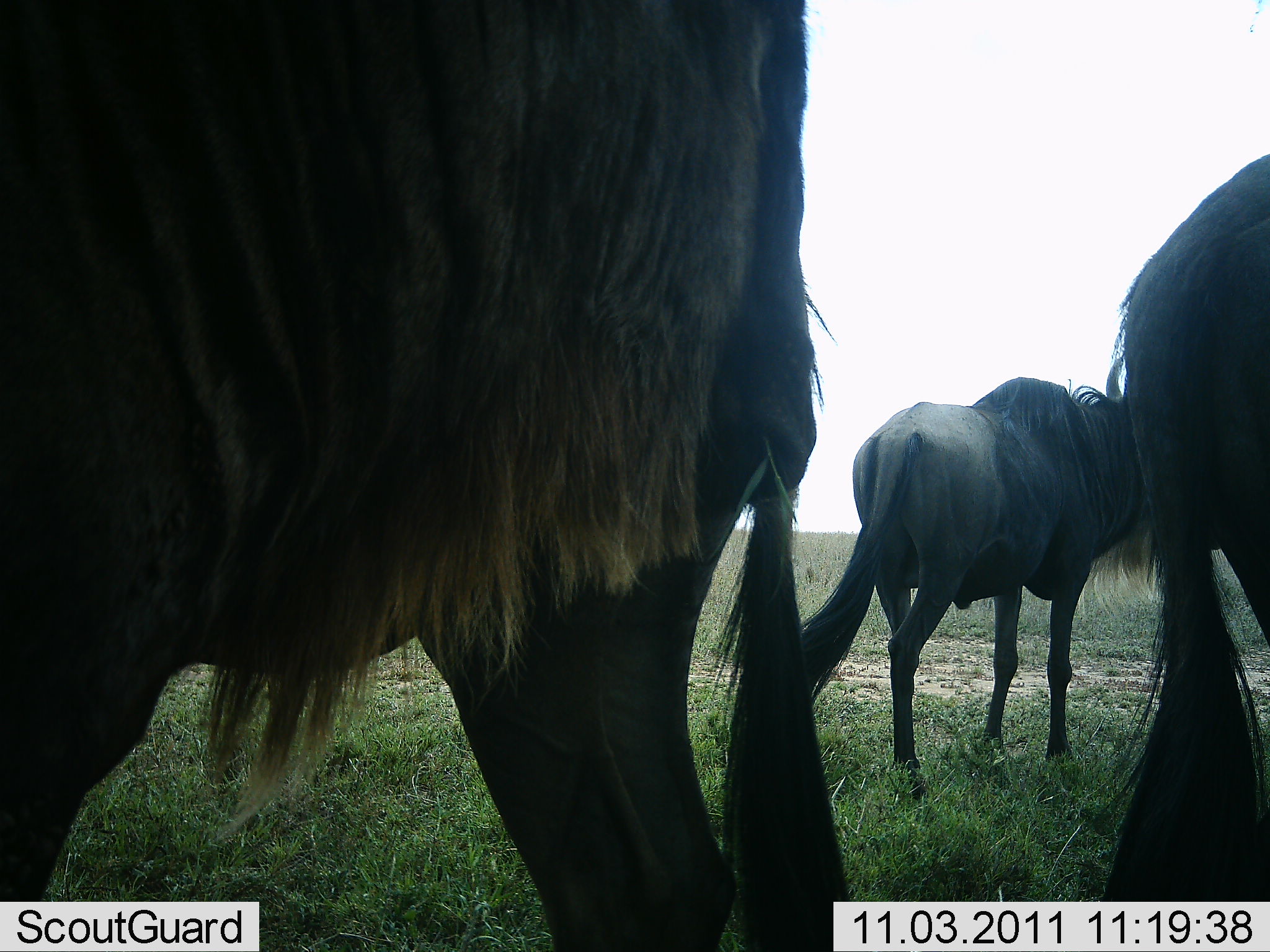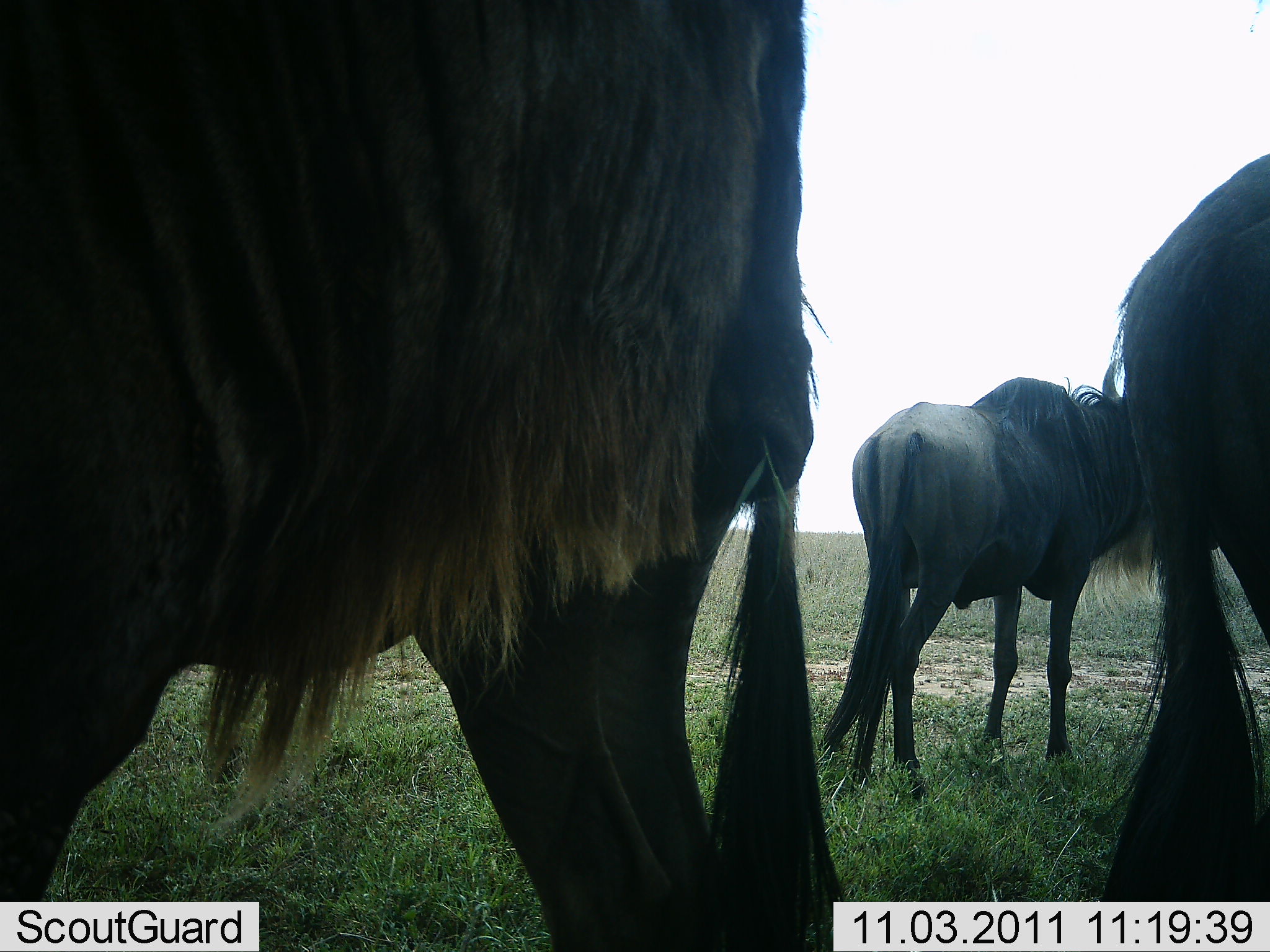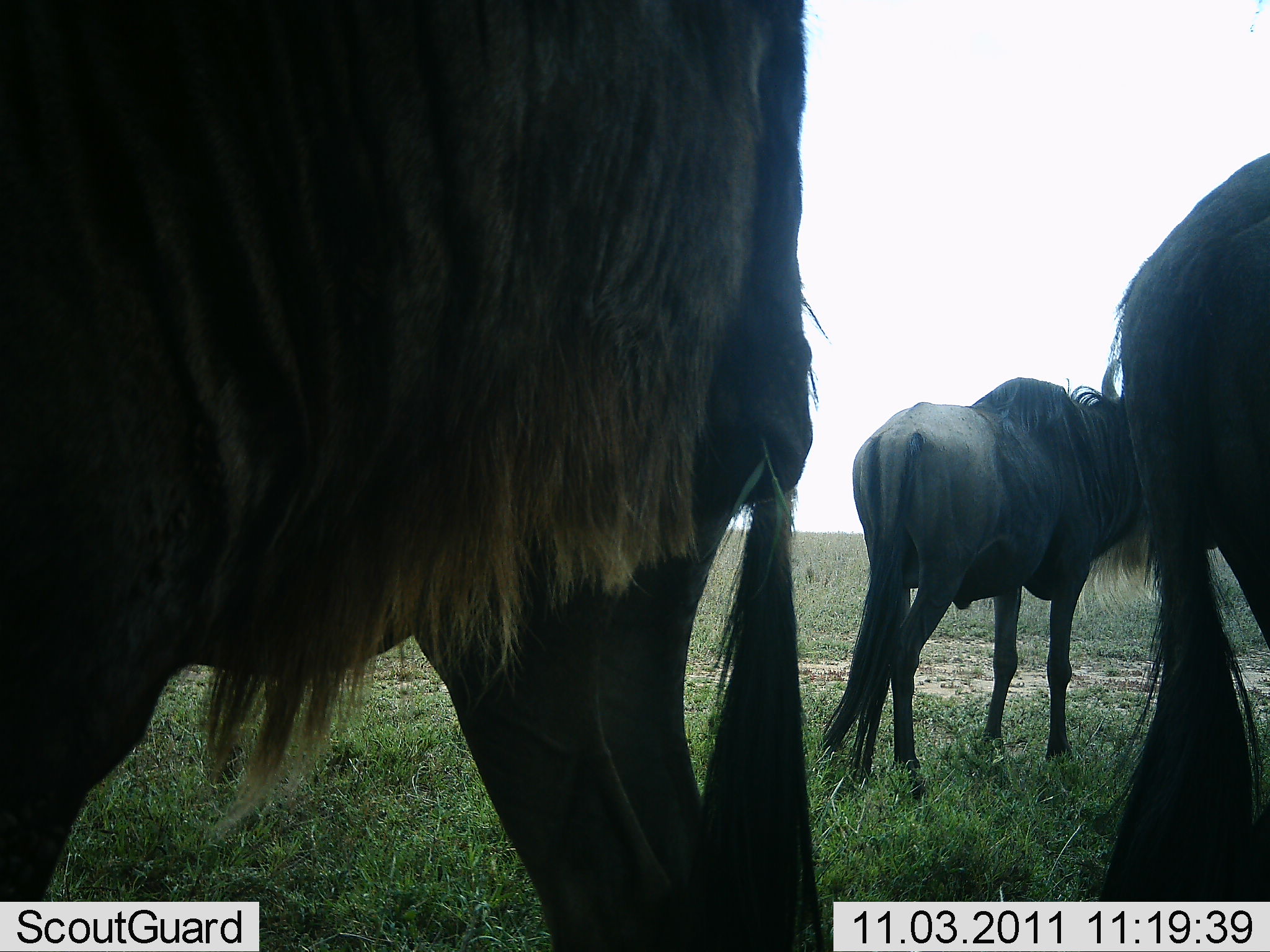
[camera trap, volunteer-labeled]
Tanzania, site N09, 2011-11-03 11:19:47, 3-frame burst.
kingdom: Animalia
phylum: Chordata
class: Mammalia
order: Artiodactyla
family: Bovidae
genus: Connochaetes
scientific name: Connochaetes taurinus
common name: blue wildebeest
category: wildebeest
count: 3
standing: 100%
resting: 0%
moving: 0%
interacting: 0%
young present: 0%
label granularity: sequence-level